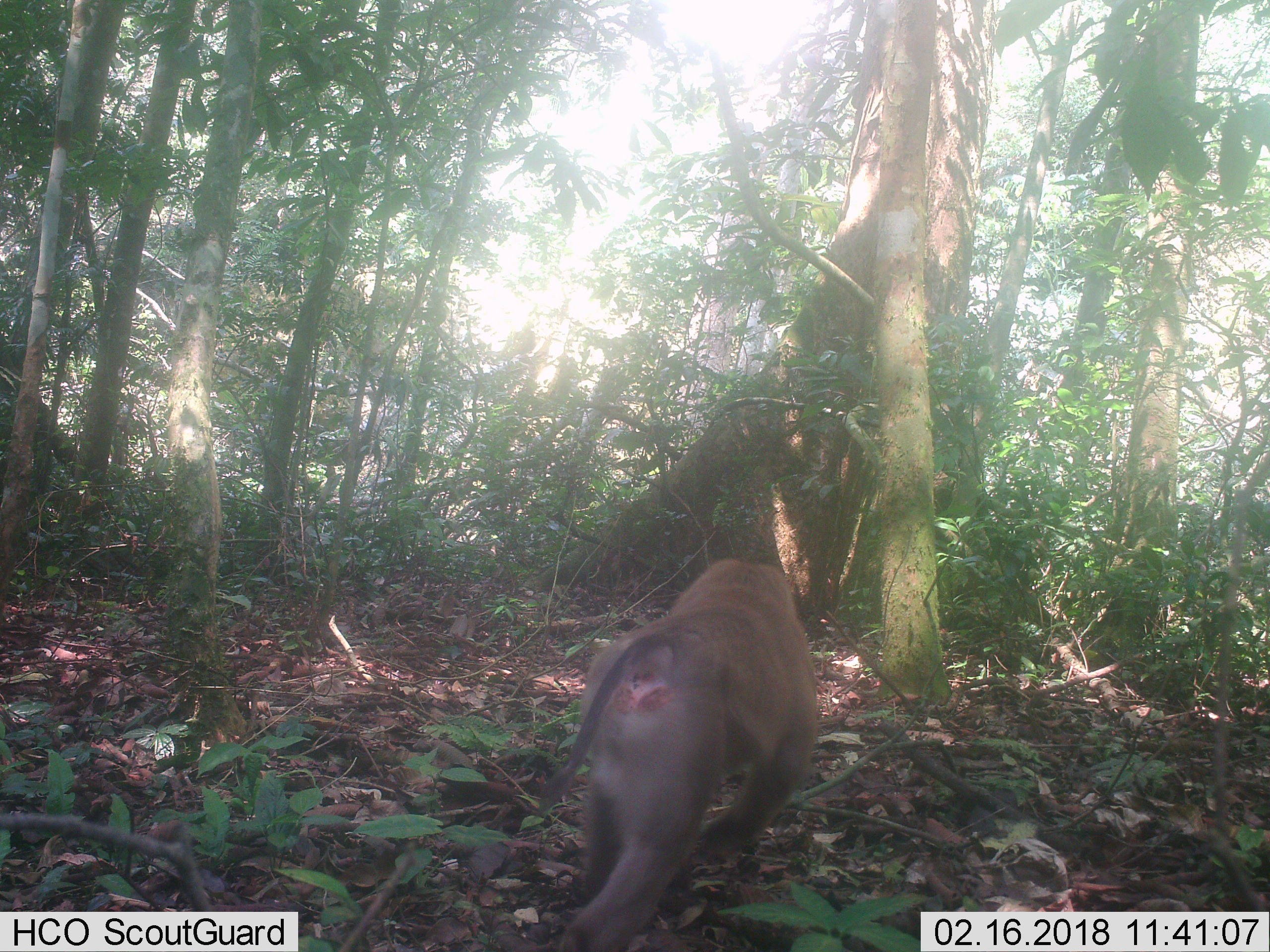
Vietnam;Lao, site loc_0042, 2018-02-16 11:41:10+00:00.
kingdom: Animalia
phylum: Chordata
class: Mammalia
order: Primates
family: Cercopithecidae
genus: Macaca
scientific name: Macaca nemestrina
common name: pig-tailed macaque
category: pig tailed macaque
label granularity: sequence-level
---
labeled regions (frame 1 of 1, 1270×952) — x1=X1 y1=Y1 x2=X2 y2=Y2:
pig tailed macaque: x1=535 y1=556 x2=820 y2=952